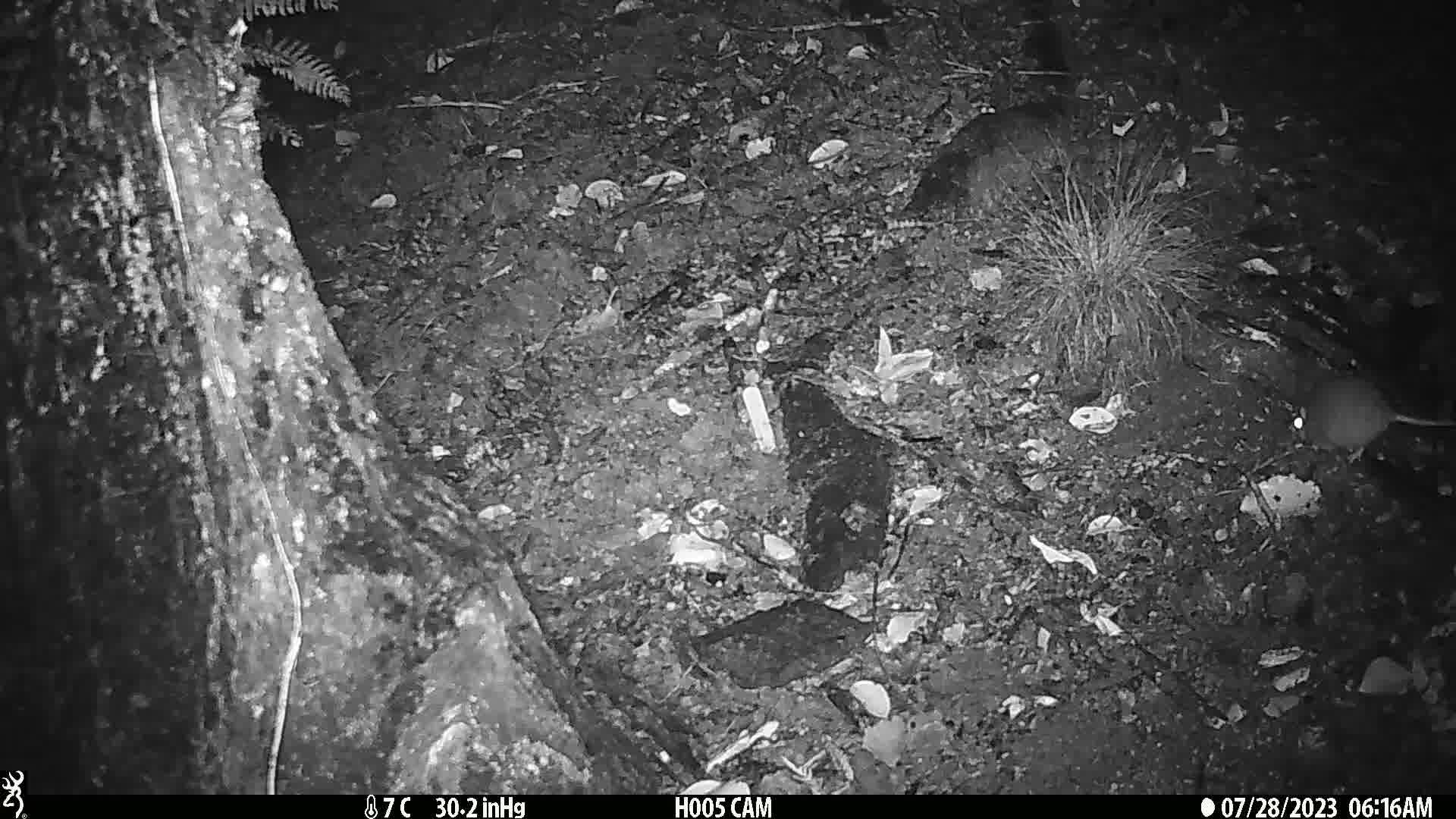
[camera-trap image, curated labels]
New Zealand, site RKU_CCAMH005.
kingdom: Animalia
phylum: Chordata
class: Mammalia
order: Rodentia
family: Muridae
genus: Rattus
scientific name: Rattus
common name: rat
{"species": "rat (Rattus)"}